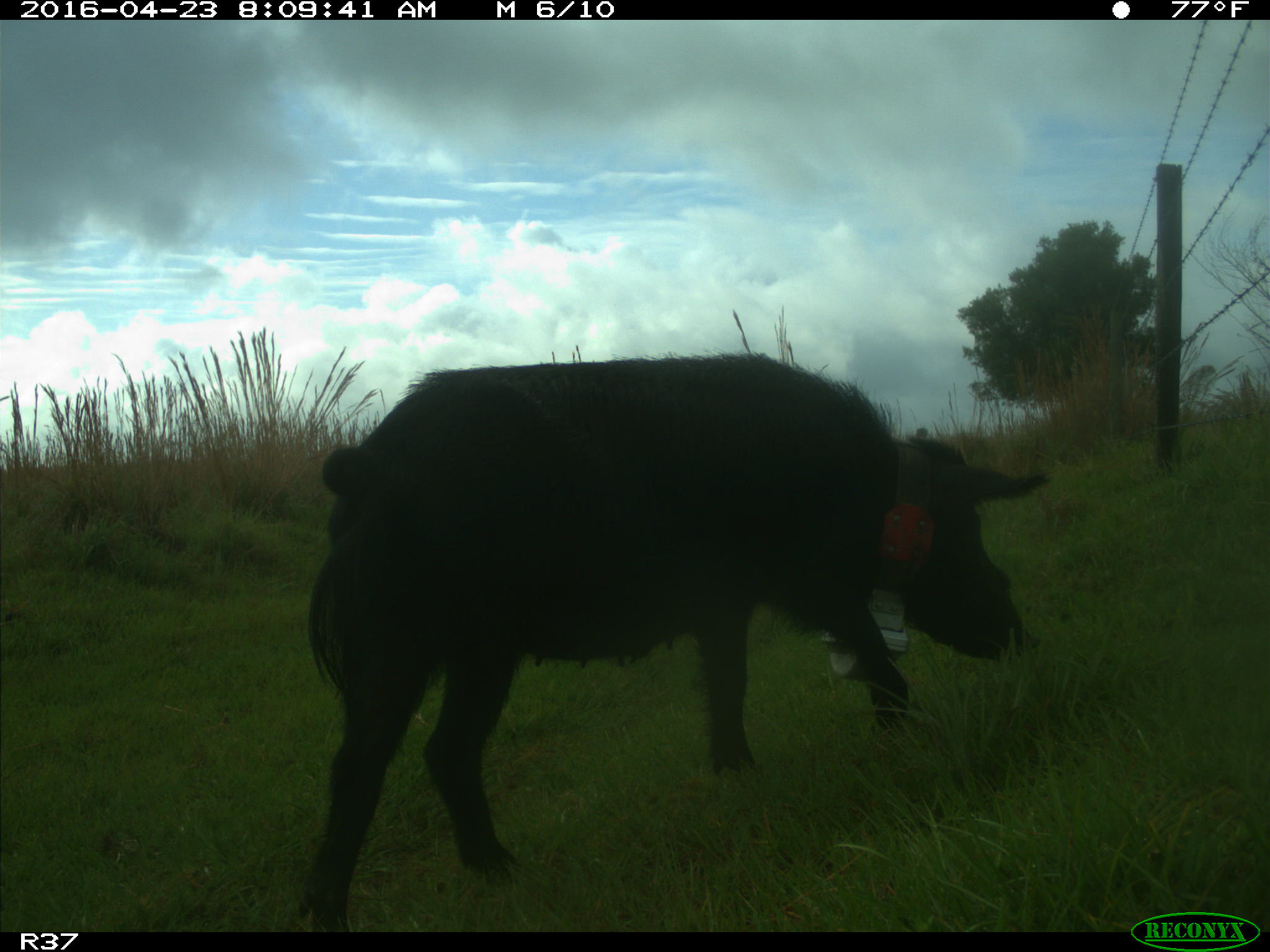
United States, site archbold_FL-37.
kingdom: Animalia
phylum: Chordata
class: Mammalia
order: Artiodactyla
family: Suidae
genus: Sus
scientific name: Sus scrofa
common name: wild boar